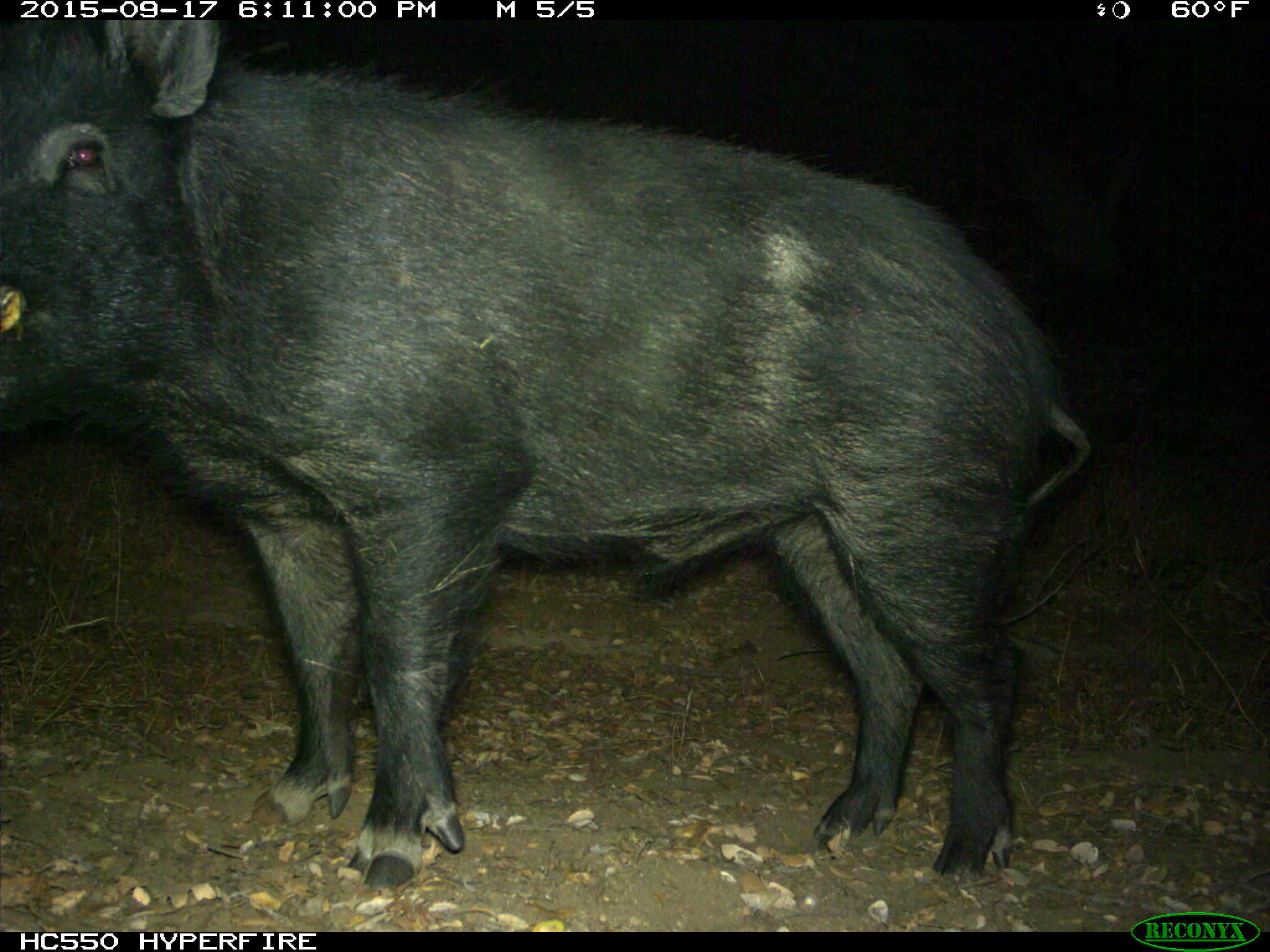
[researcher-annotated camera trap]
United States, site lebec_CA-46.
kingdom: Animalia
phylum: Chordata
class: Mammalia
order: Artiodactyla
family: Suidae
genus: Sus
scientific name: Sus scrofa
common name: wild boar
Sus scrofa (wild boar).